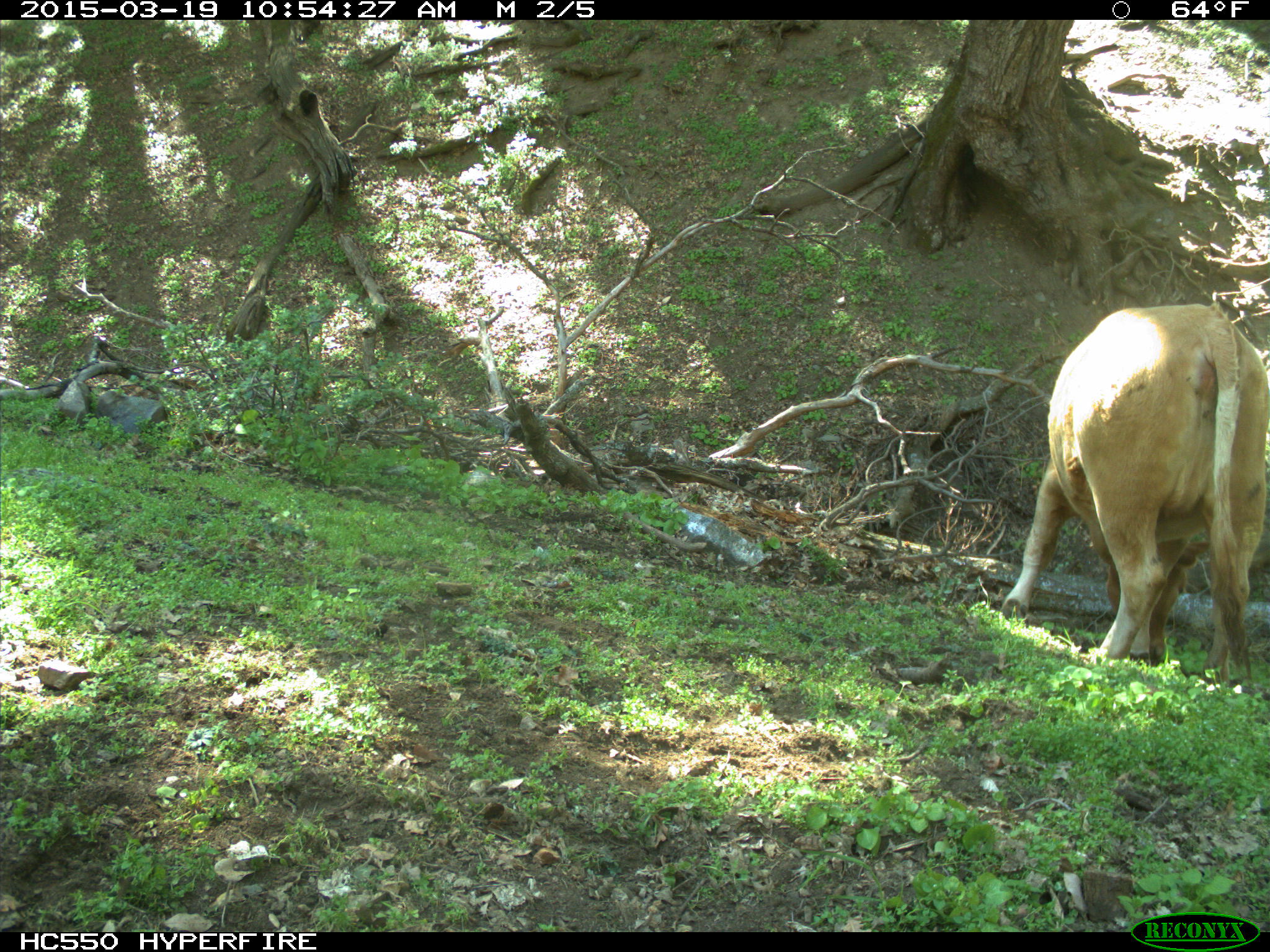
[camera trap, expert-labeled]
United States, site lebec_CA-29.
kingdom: Animalia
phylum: Chordata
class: Mammalia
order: Artiodactyla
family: Bovidae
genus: Bos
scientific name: Bos taurus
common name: domestic cow